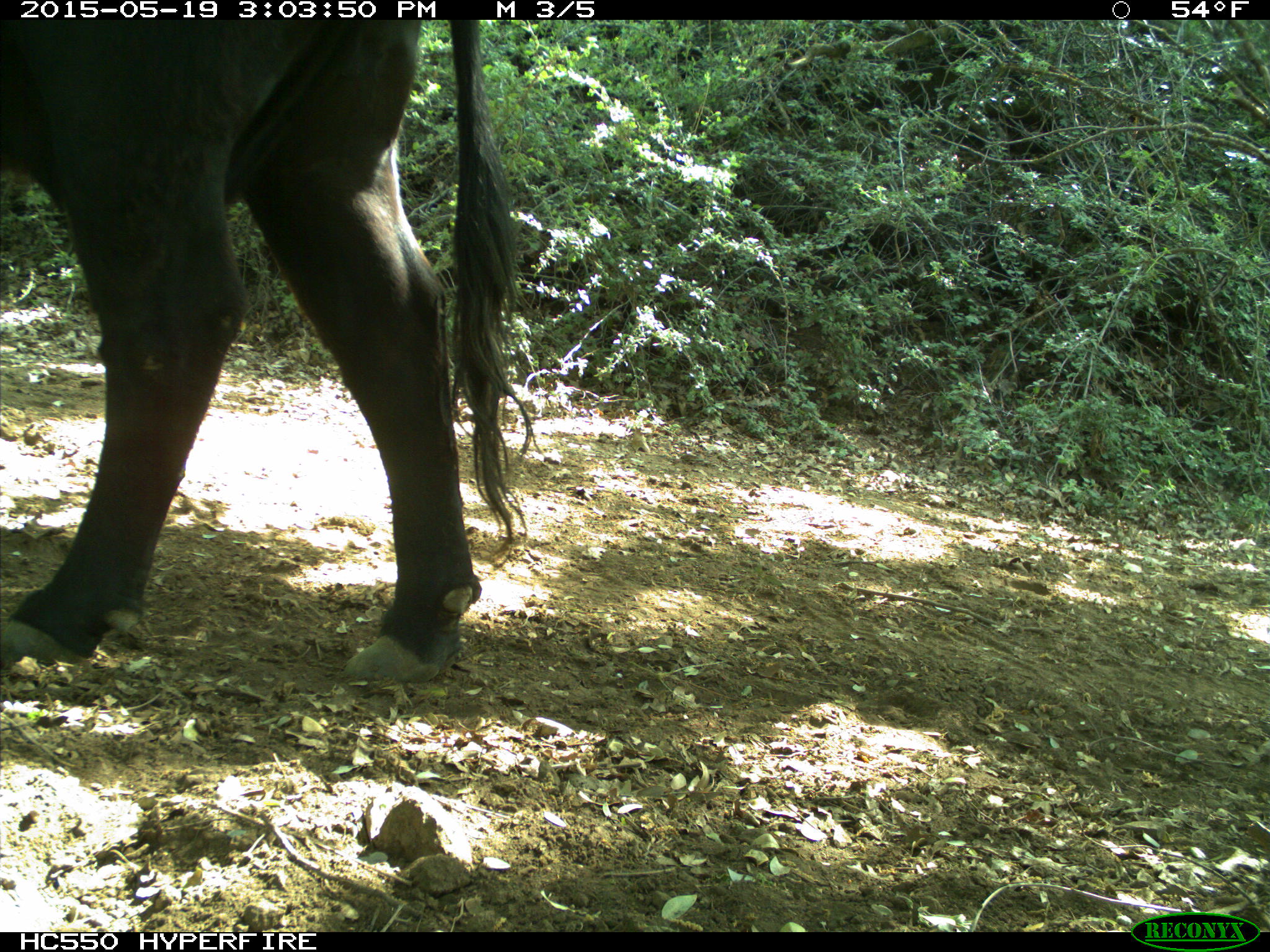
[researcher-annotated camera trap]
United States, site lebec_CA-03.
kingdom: Animalia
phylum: Chordata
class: Mammalia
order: Artiodactyla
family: Bovidae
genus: Bos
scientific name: Bos taurus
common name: domestic cow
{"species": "Bos taurus (domestic cow)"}